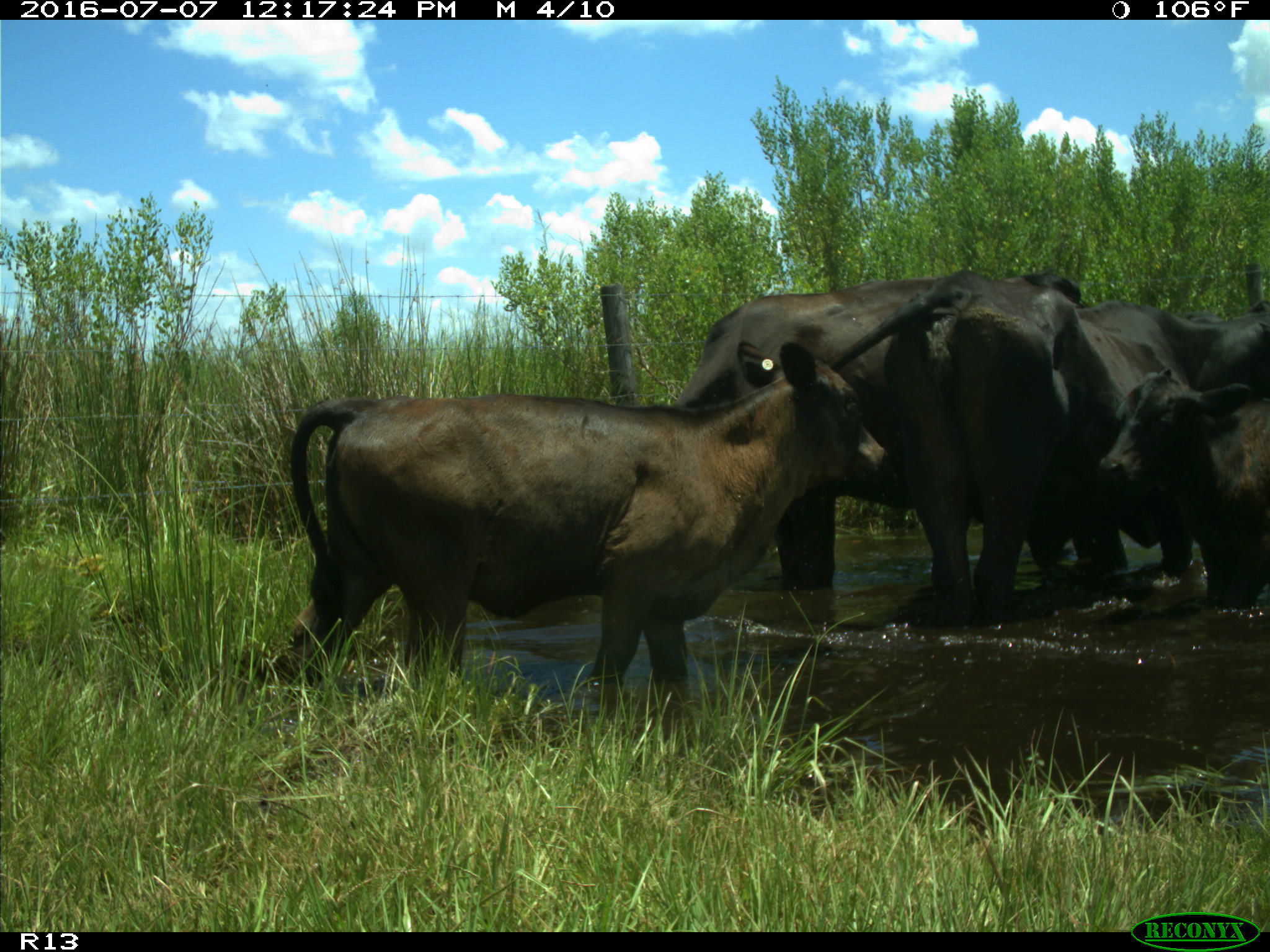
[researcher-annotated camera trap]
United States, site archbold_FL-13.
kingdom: Animalia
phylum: Chordata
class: Mammalia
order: Artiodactyla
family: Bovidae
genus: Bos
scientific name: Bos taurus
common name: domestic cow